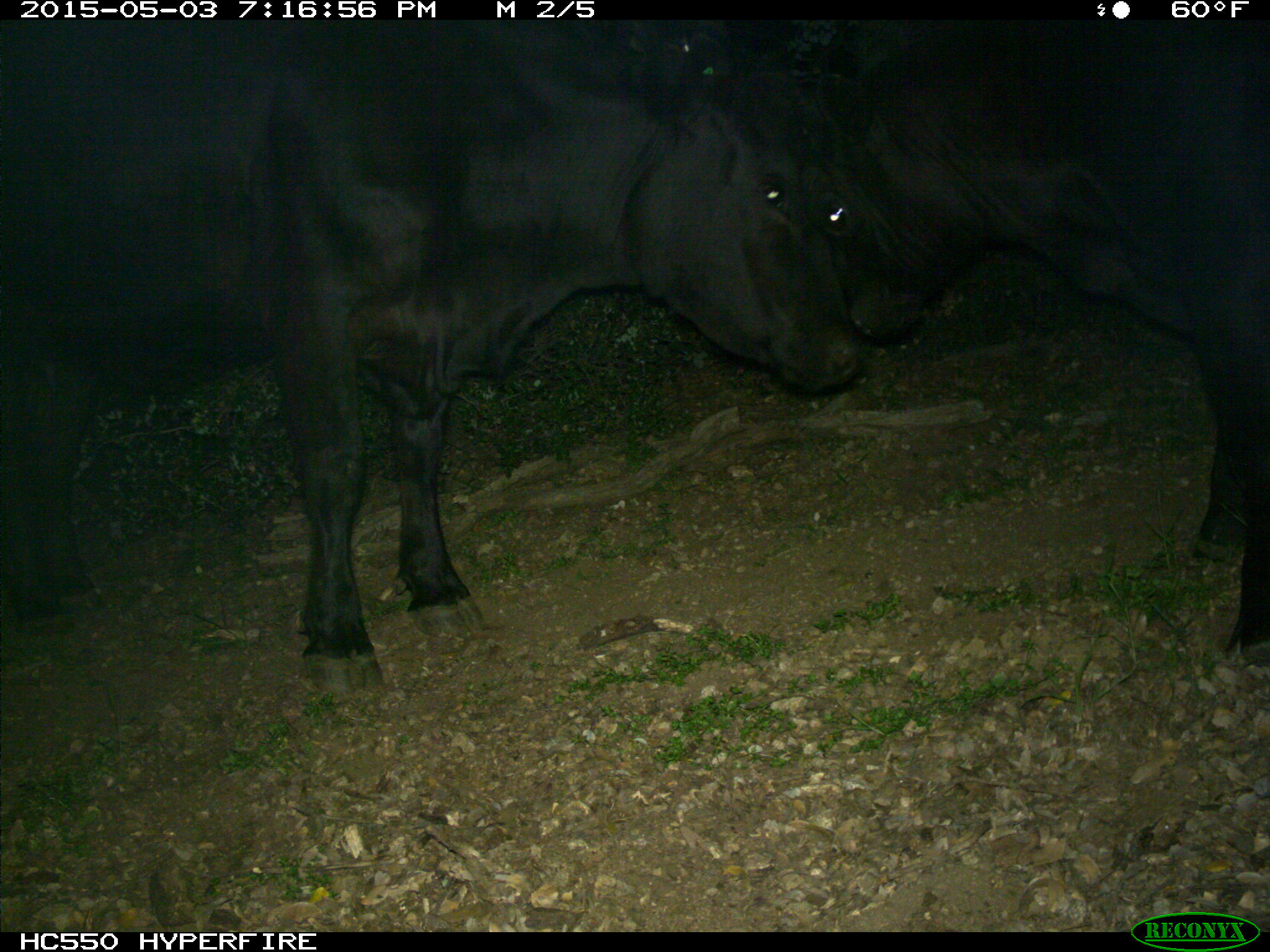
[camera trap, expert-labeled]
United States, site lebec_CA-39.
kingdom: Animalia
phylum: Chordata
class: Mammalia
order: Artiodactyla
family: Bovidae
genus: Bos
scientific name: Bos taurus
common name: domestic cow